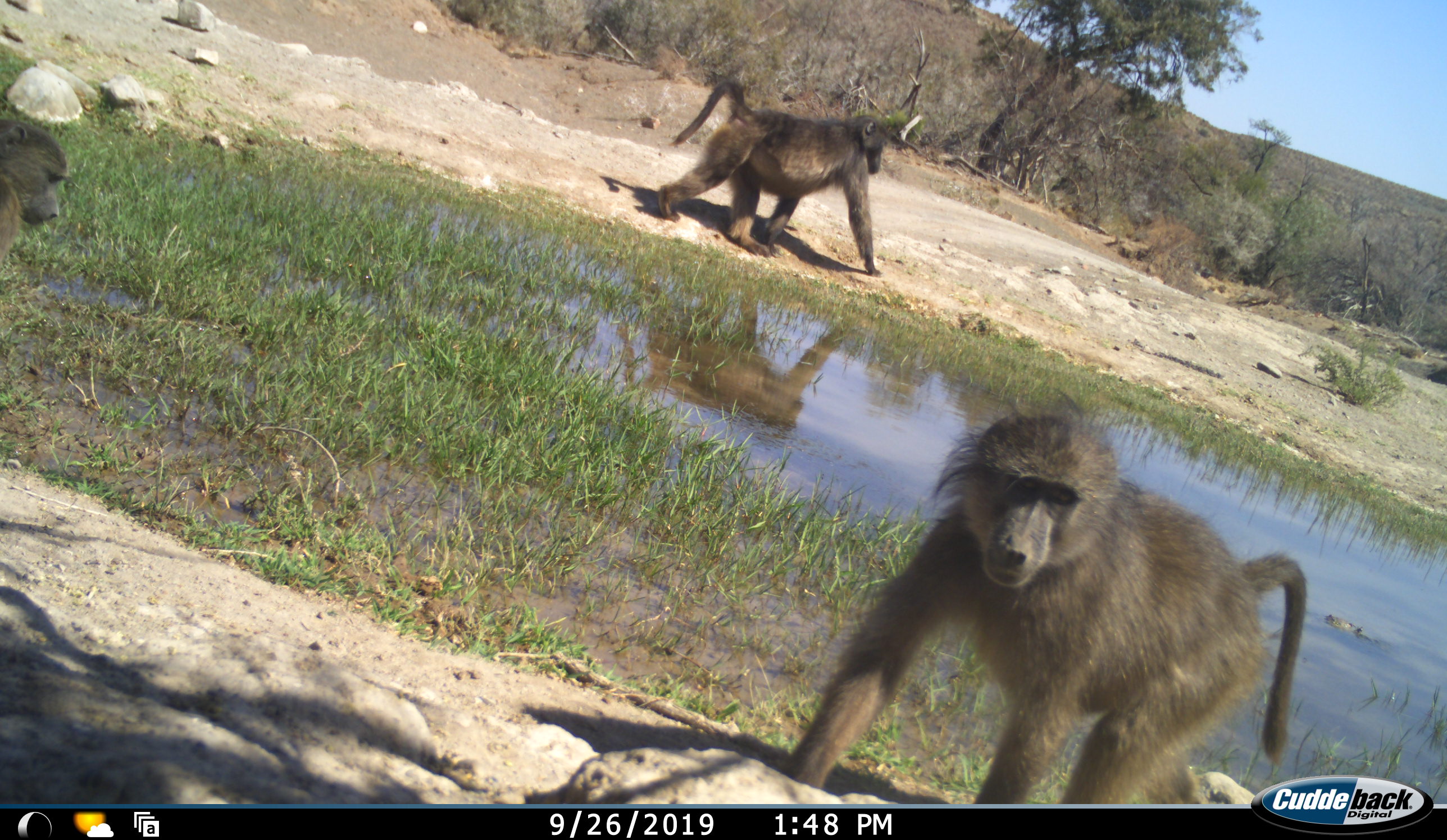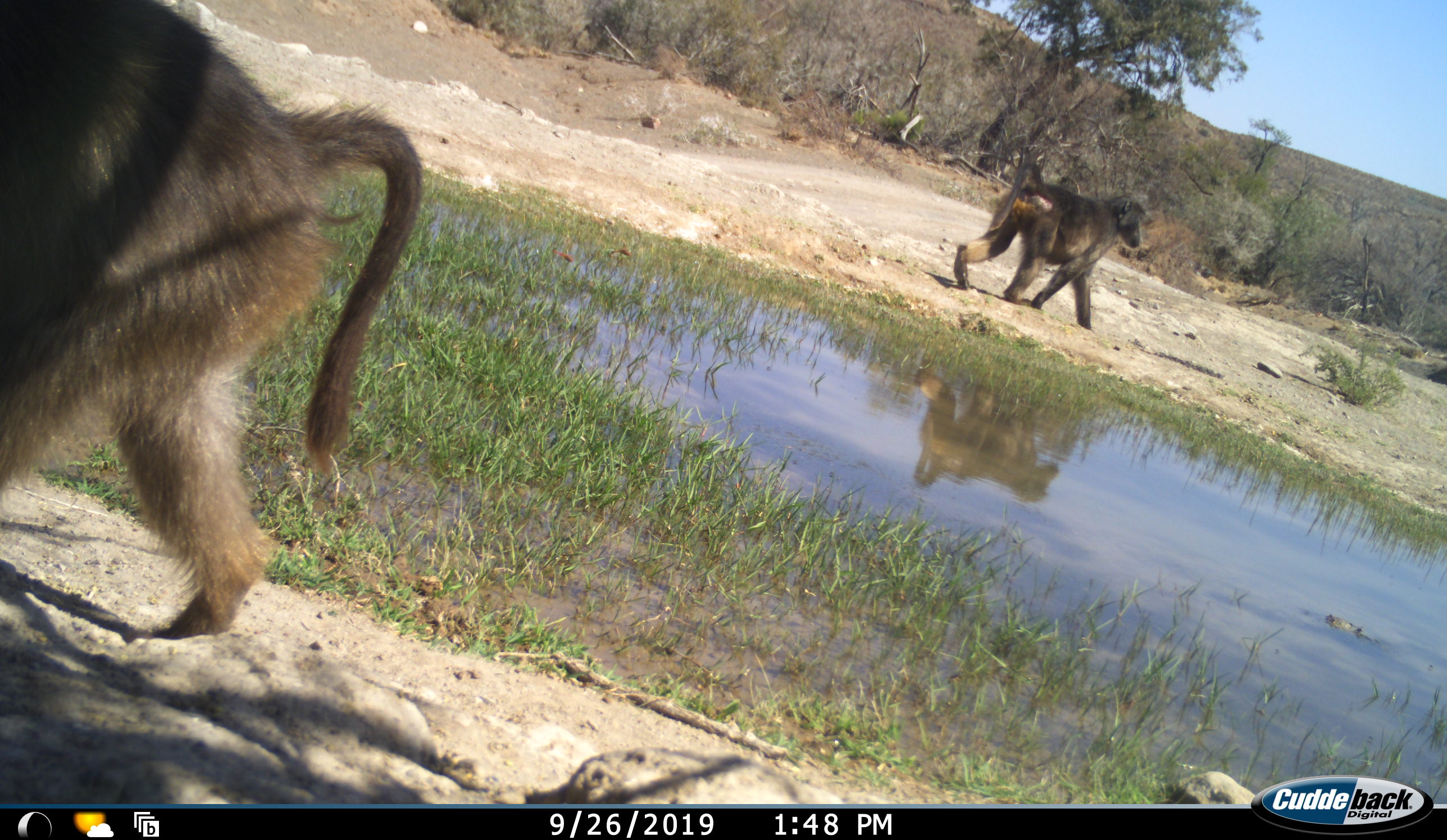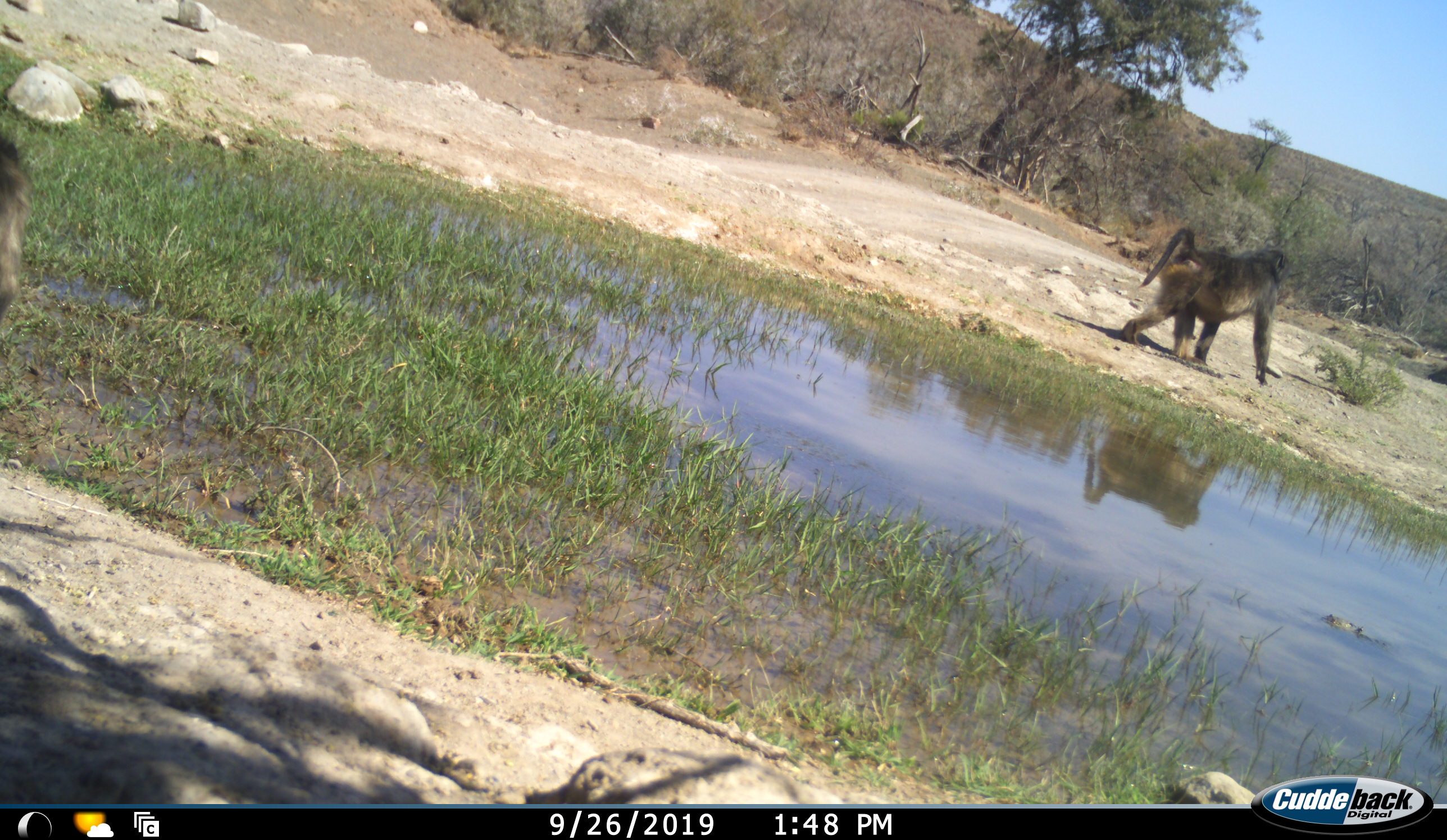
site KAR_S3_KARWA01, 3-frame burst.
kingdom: Animalia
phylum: Chordata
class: Mammalia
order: Primates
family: Cercopithecidae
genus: Papio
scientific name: Papio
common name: baboon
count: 3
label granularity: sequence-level